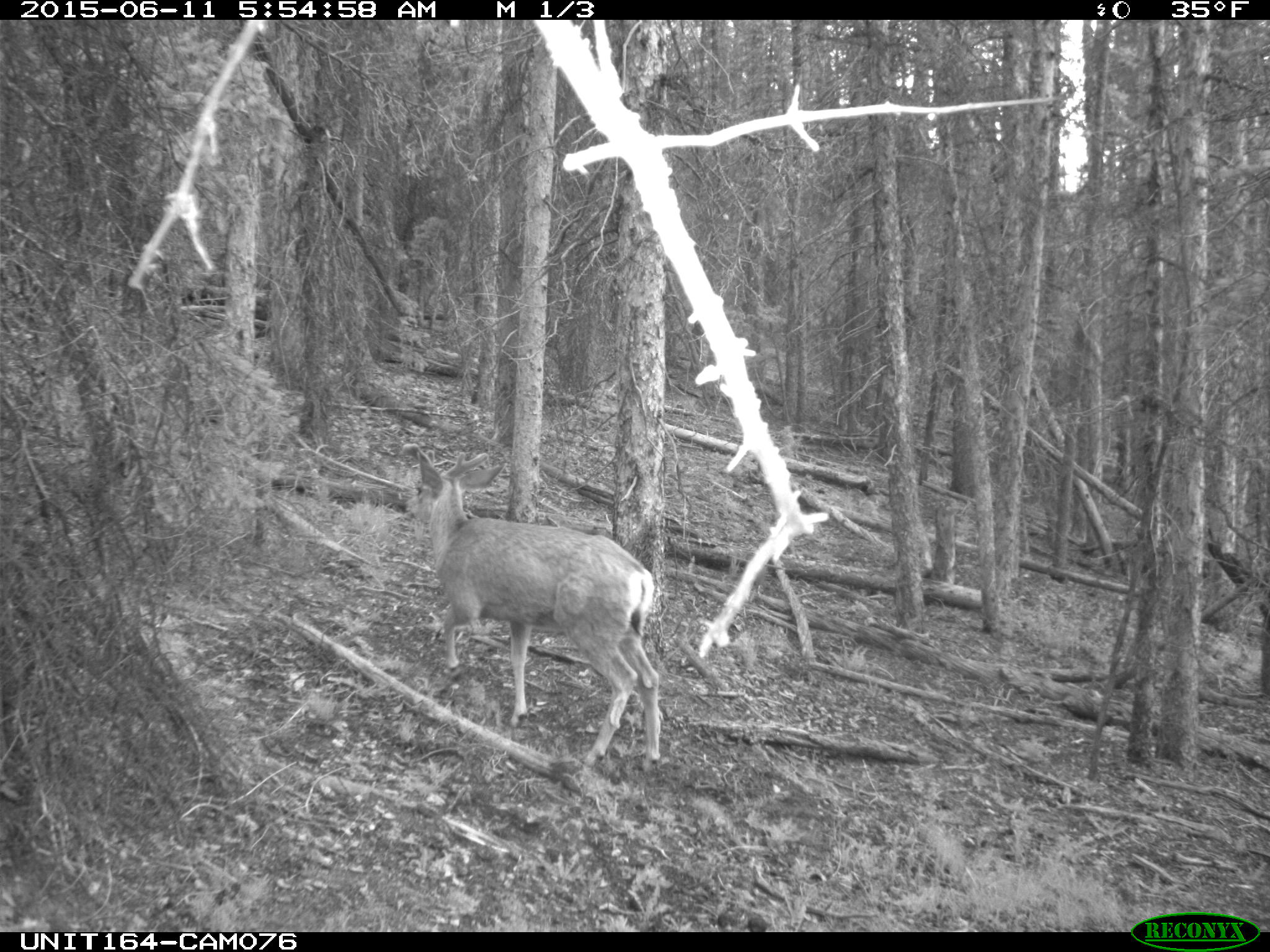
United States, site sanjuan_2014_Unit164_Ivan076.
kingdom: Animalia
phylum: Chordata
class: Mammalia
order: Artiodactyla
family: Cervidae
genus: Odocoileus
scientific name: Odocoileus hemionus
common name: mule deer